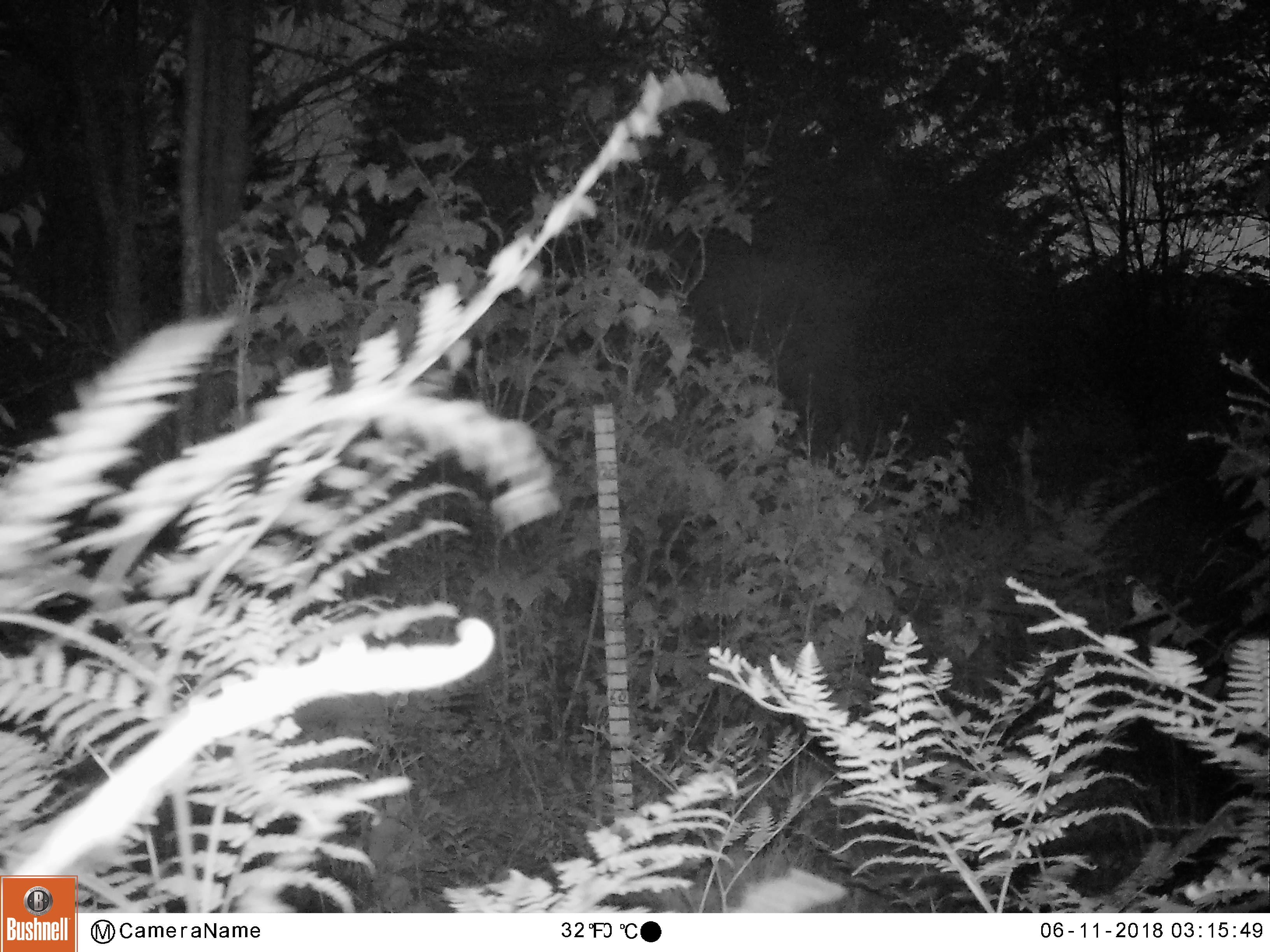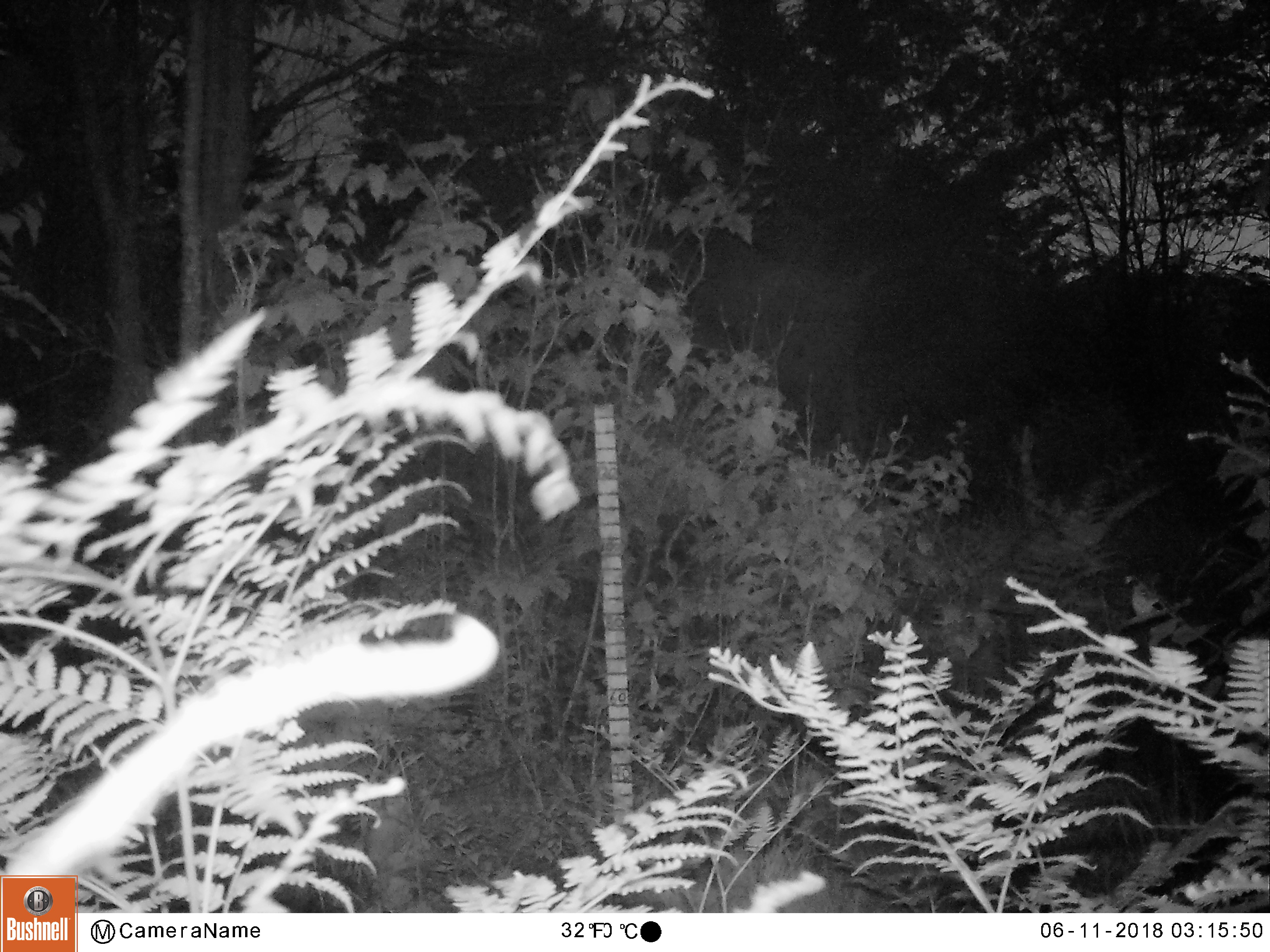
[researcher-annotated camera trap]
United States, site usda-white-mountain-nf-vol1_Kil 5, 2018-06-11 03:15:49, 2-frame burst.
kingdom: Animalia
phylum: Chordata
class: Mammalia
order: Artiodactyla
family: Cervidae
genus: Alces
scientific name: Alces alces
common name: moose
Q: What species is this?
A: Moose (Alces alces).